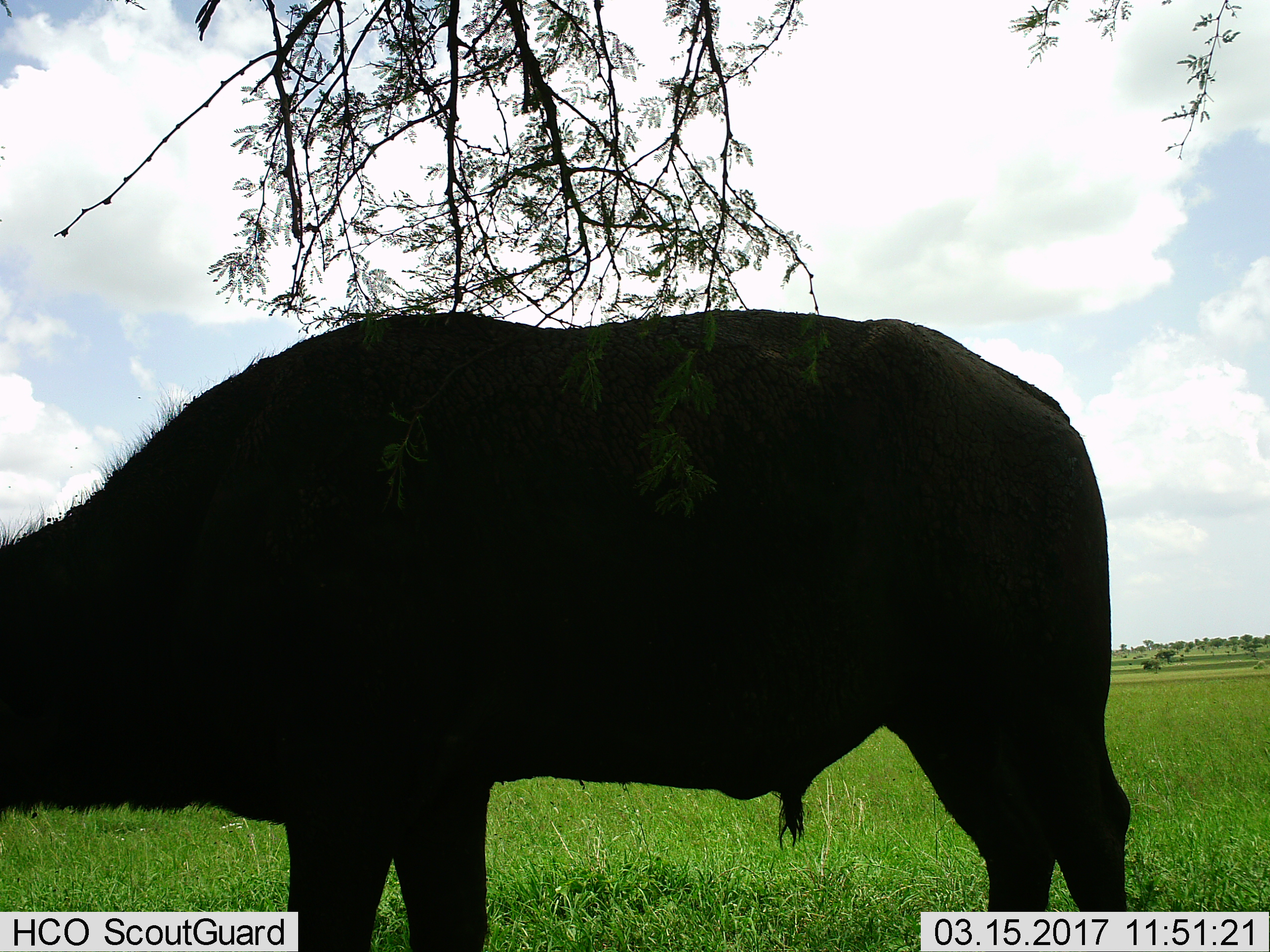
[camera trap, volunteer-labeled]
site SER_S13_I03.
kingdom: Animalia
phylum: Chordata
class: Mammalia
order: Artiodactyla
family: Bovidae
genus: Syncerus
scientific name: Syncerus caffer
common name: african buffalo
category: buffalo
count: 1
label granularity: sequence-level